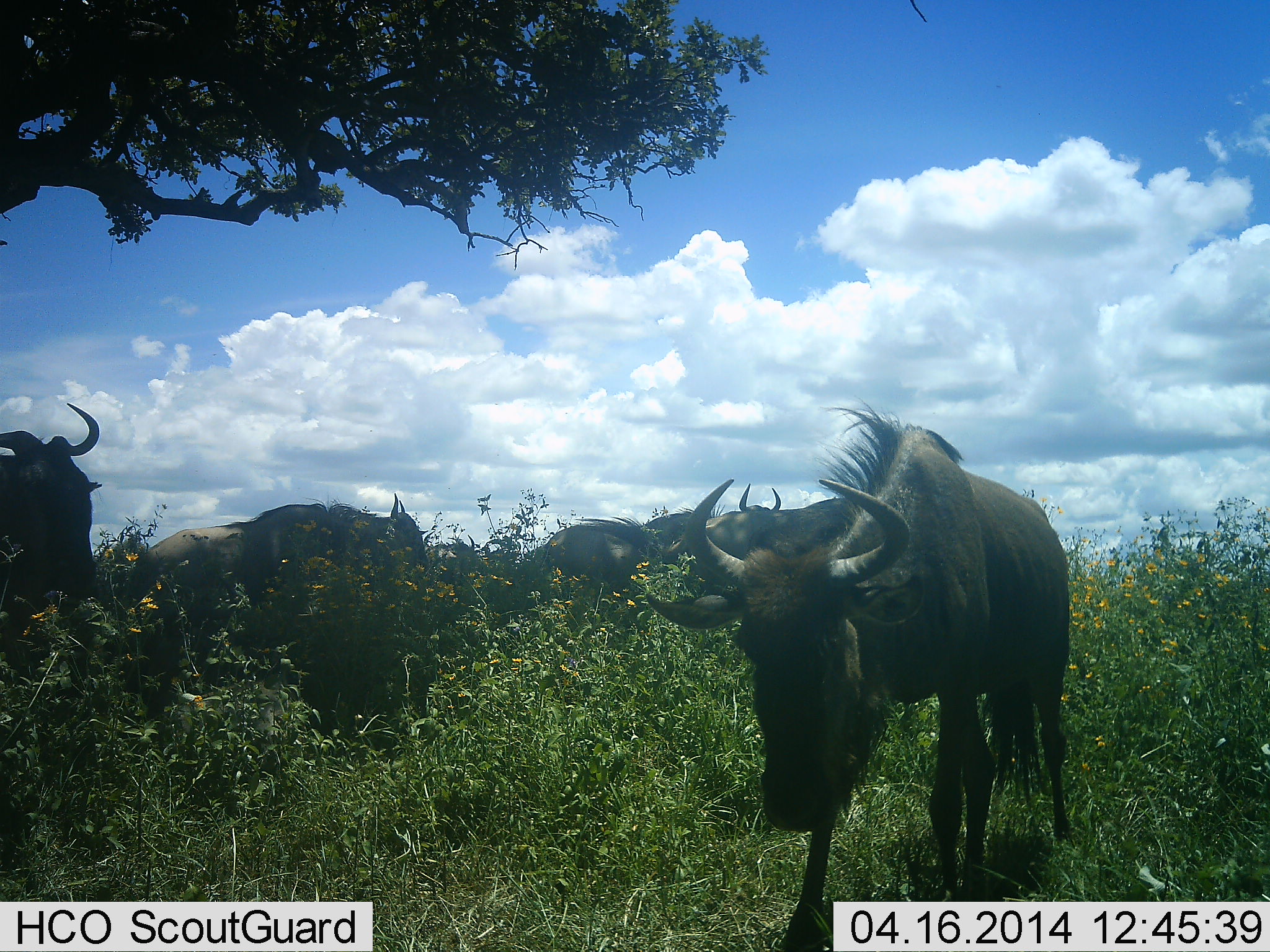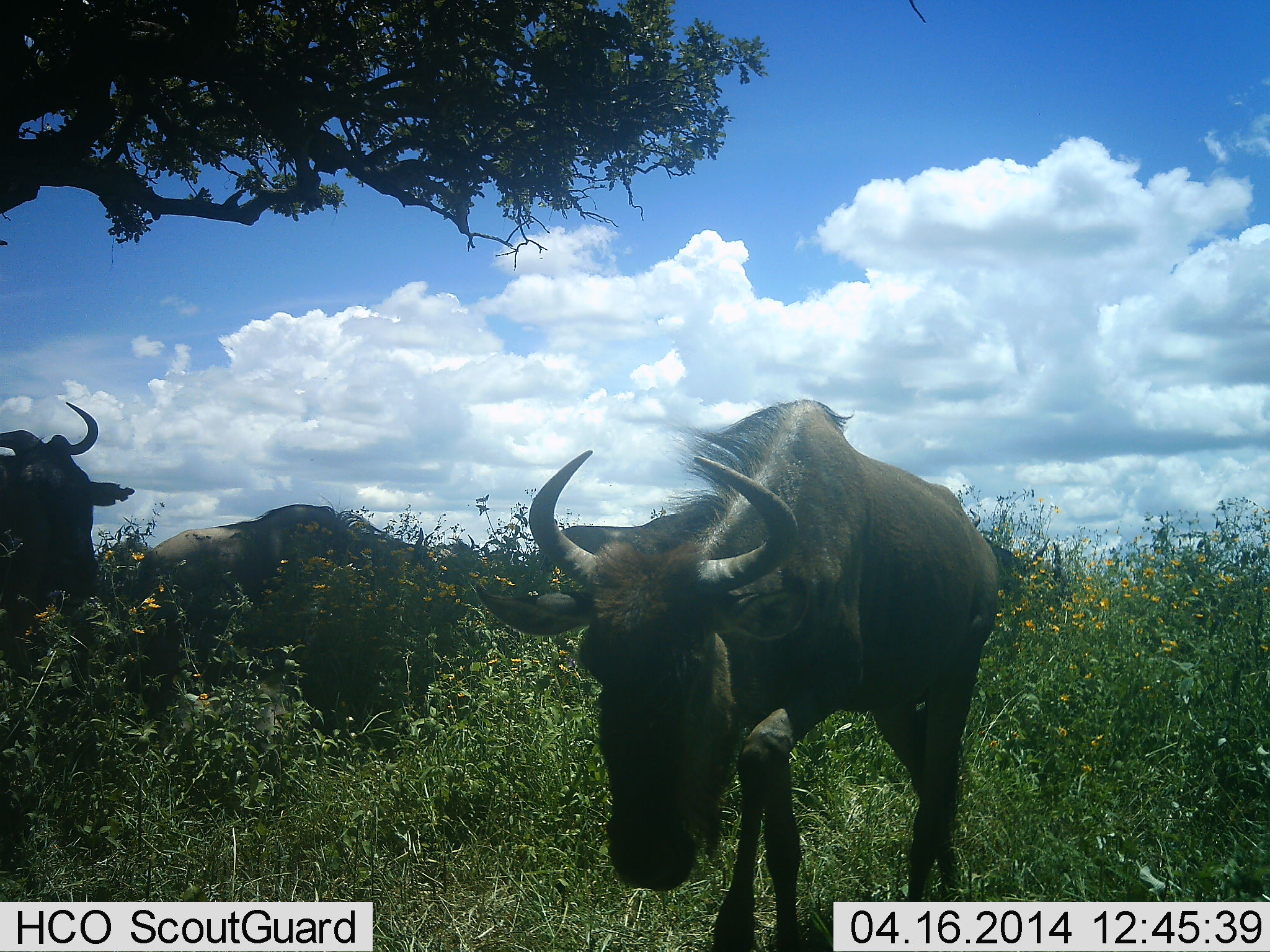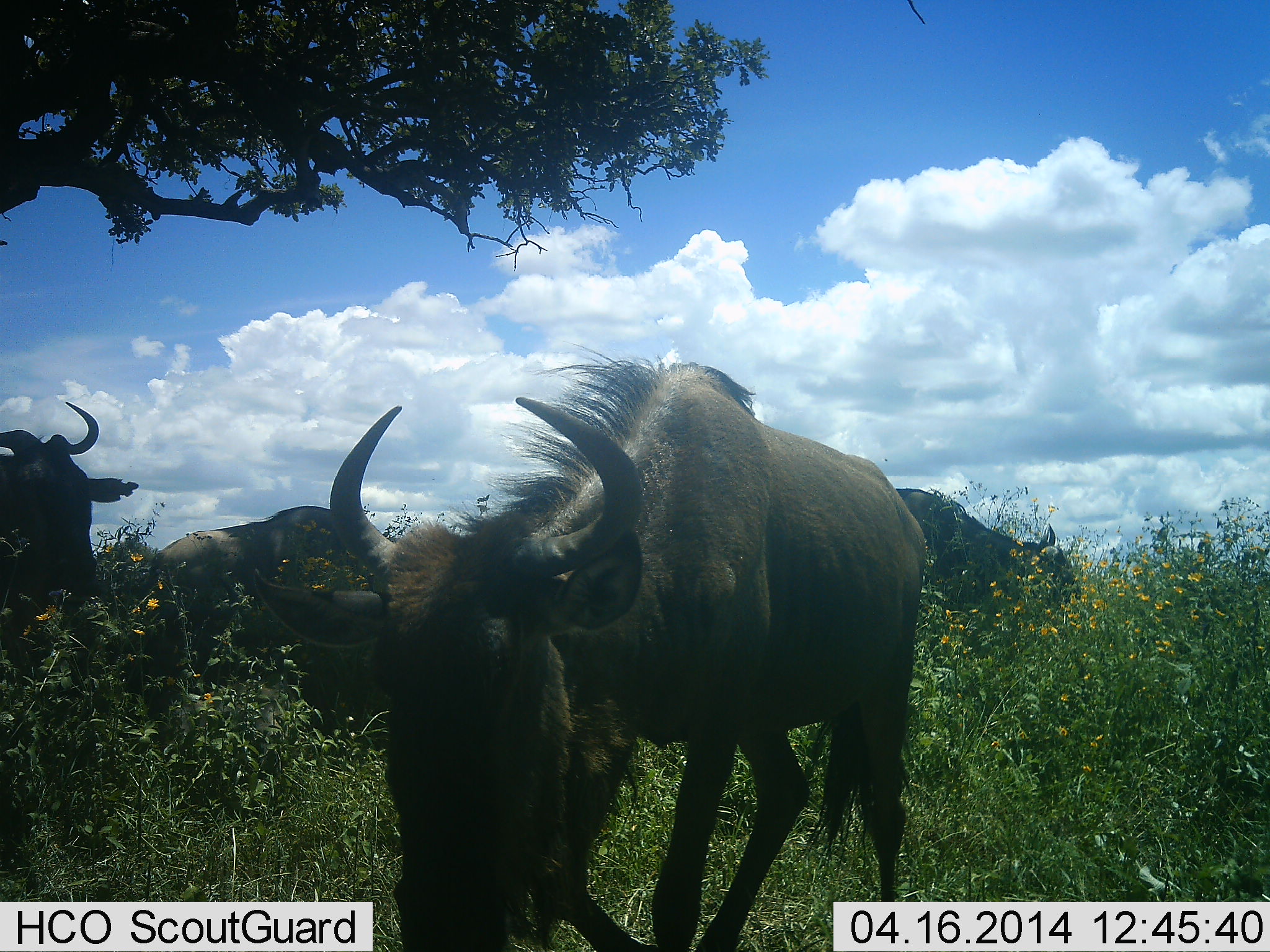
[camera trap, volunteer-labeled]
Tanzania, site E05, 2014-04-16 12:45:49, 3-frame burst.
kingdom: Animalia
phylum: Chordata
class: Mammalia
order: Artiodactyla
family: Bovidae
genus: Connochaetes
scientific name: Connochaetes taurinus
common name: blue wildebeest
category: wildebeest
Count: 4.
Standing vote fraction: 27%.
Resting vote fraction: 18%.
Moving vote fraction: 64%.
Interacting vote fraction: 0%.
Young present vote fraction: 0%.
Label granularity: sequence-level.